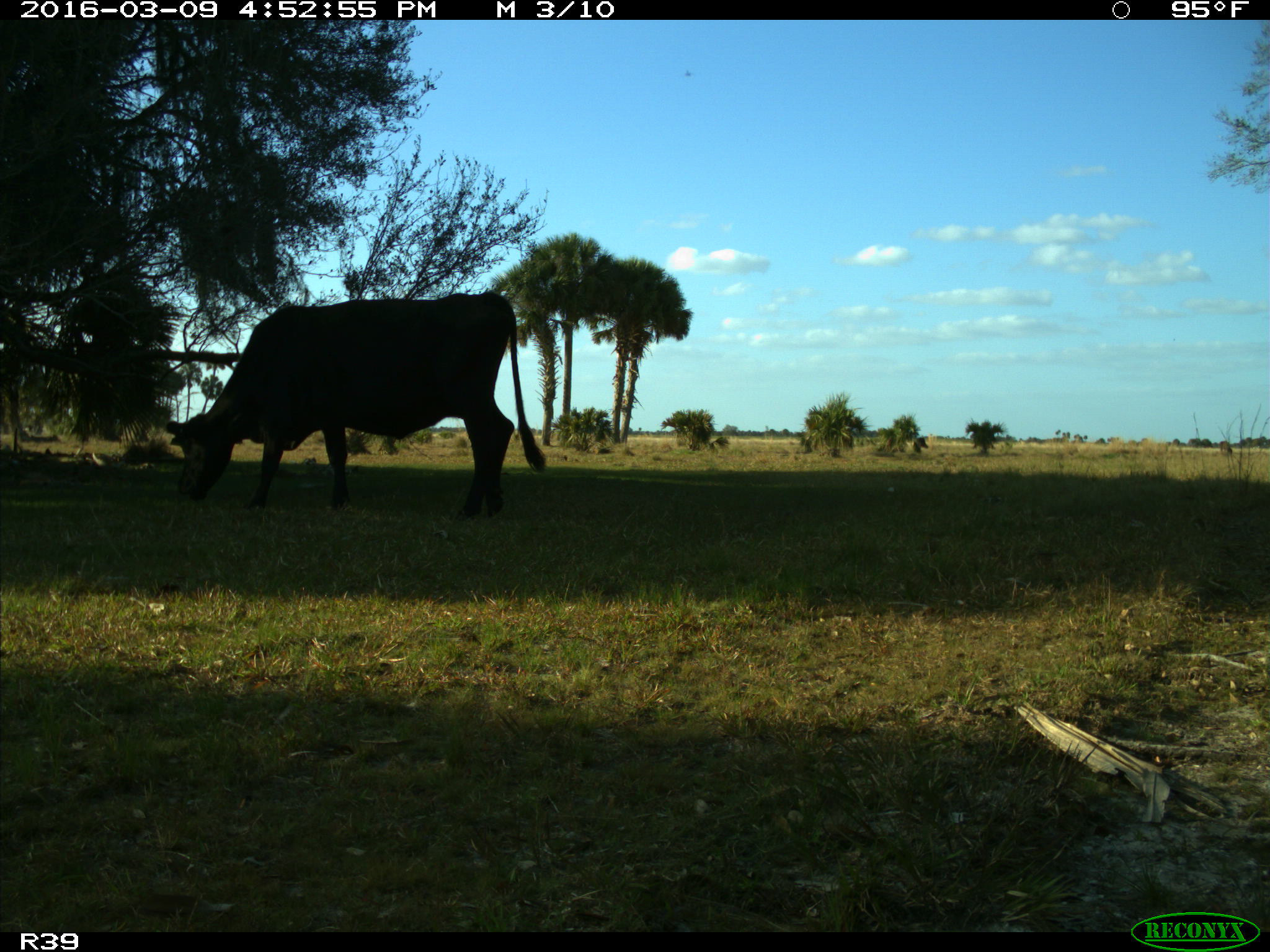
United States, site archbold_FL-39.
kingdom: Animalia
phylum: Chordata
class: Mammalia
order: Artiodactyla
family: Bovidae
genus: Bos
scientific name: Bos taurus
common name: domestic cow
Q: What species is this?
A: Bos taurus (domestic cow).